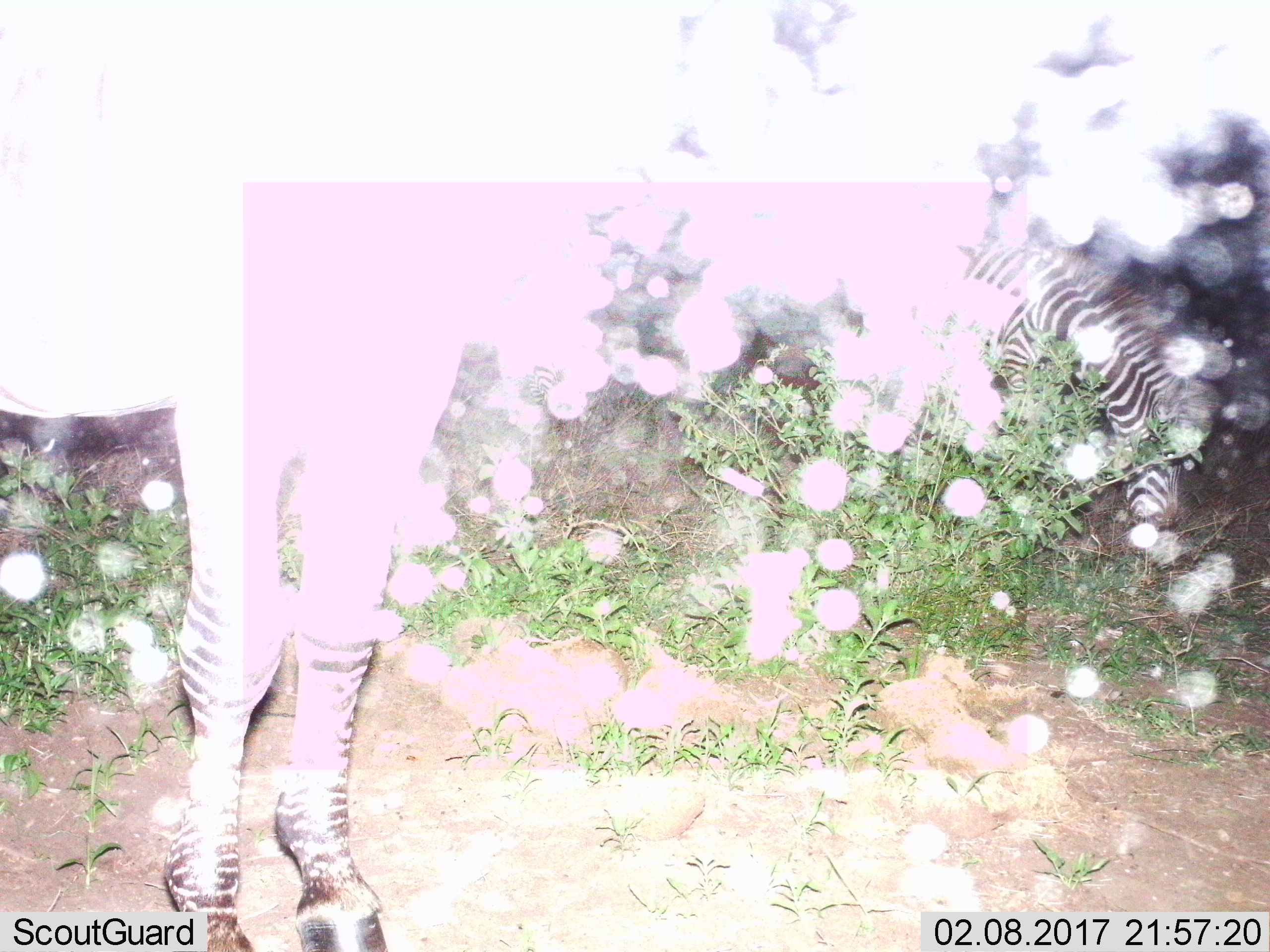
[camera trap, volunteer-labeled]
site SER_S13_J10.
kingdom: Animalia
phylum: Chordata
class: Mammalia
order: Perissodactyla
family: Equidae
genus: Equus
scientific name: Equus quagga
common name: plains zebra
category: zebraplains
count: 2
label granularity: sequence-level